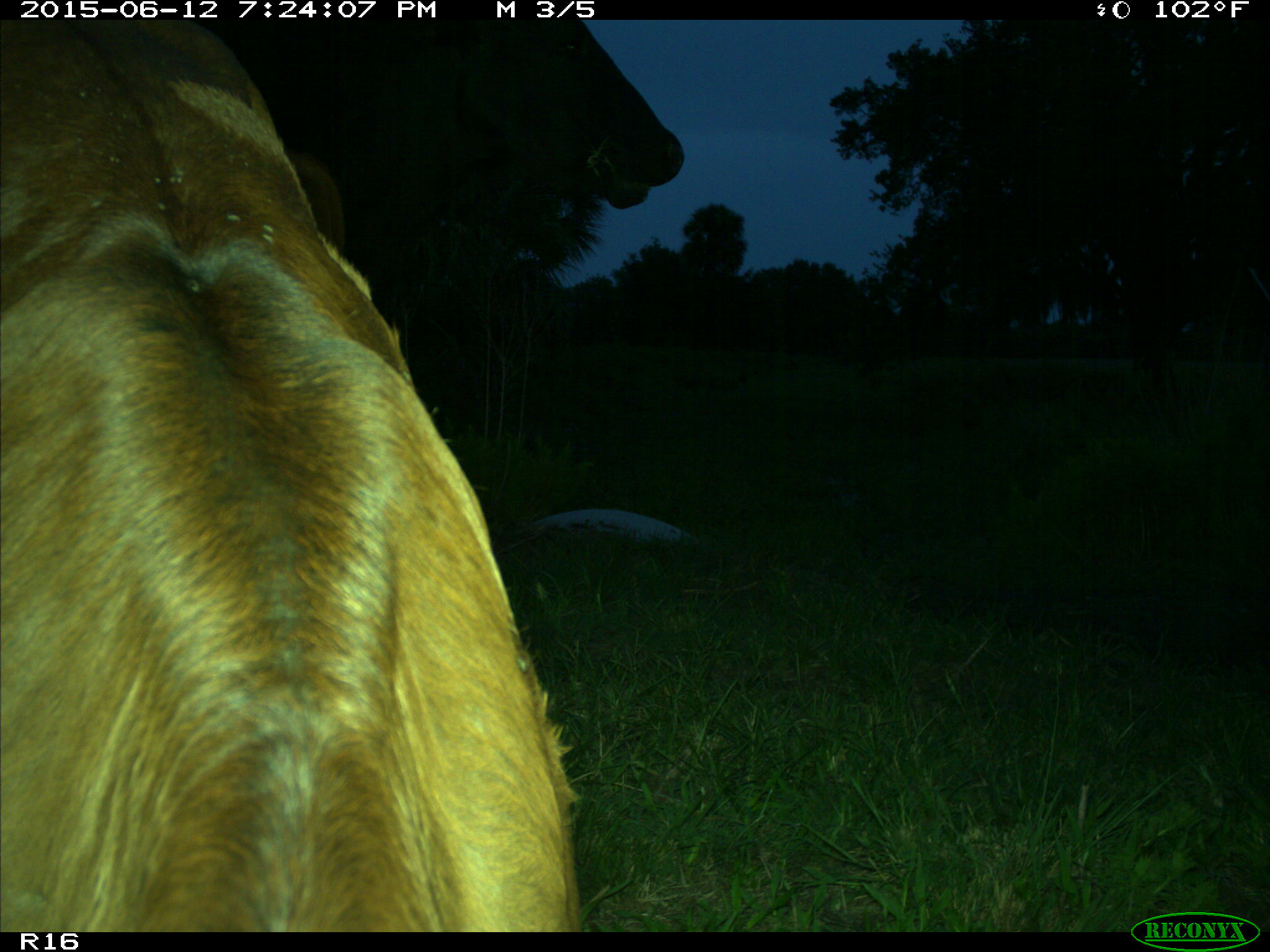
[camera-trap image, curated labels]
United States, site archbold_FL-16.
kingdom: Animalia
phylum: Chordata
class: Mammalia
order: Artiodactyla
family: Bovidae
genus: Bos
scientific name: Bos taurus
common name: domestic cow